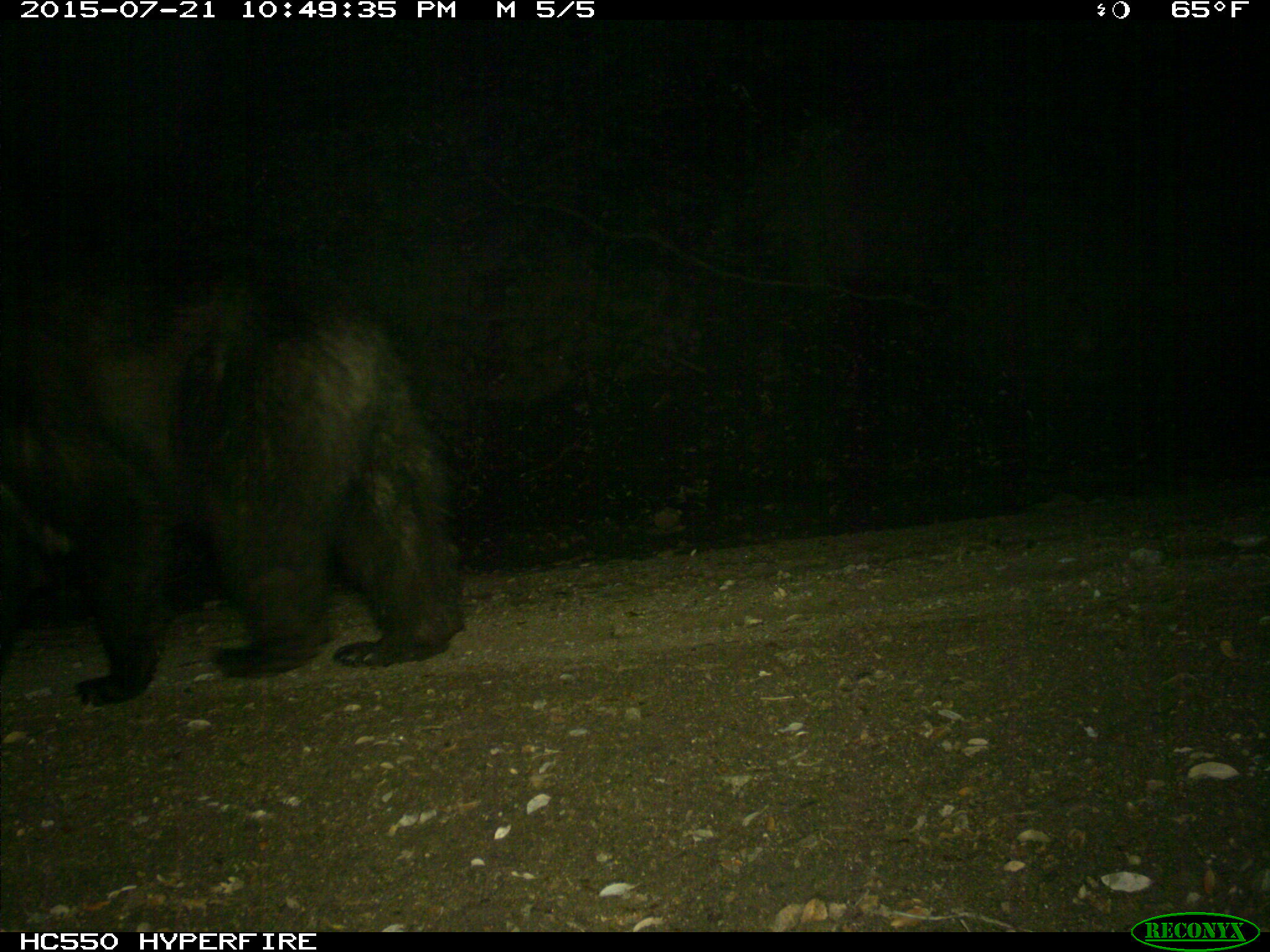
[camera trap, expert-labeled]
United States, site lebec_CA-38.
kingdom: Animalia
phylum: Chordata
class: Mammalia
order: Carnivora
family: Ursidae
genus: Ursus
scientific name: Ursus americanus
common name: american black bear